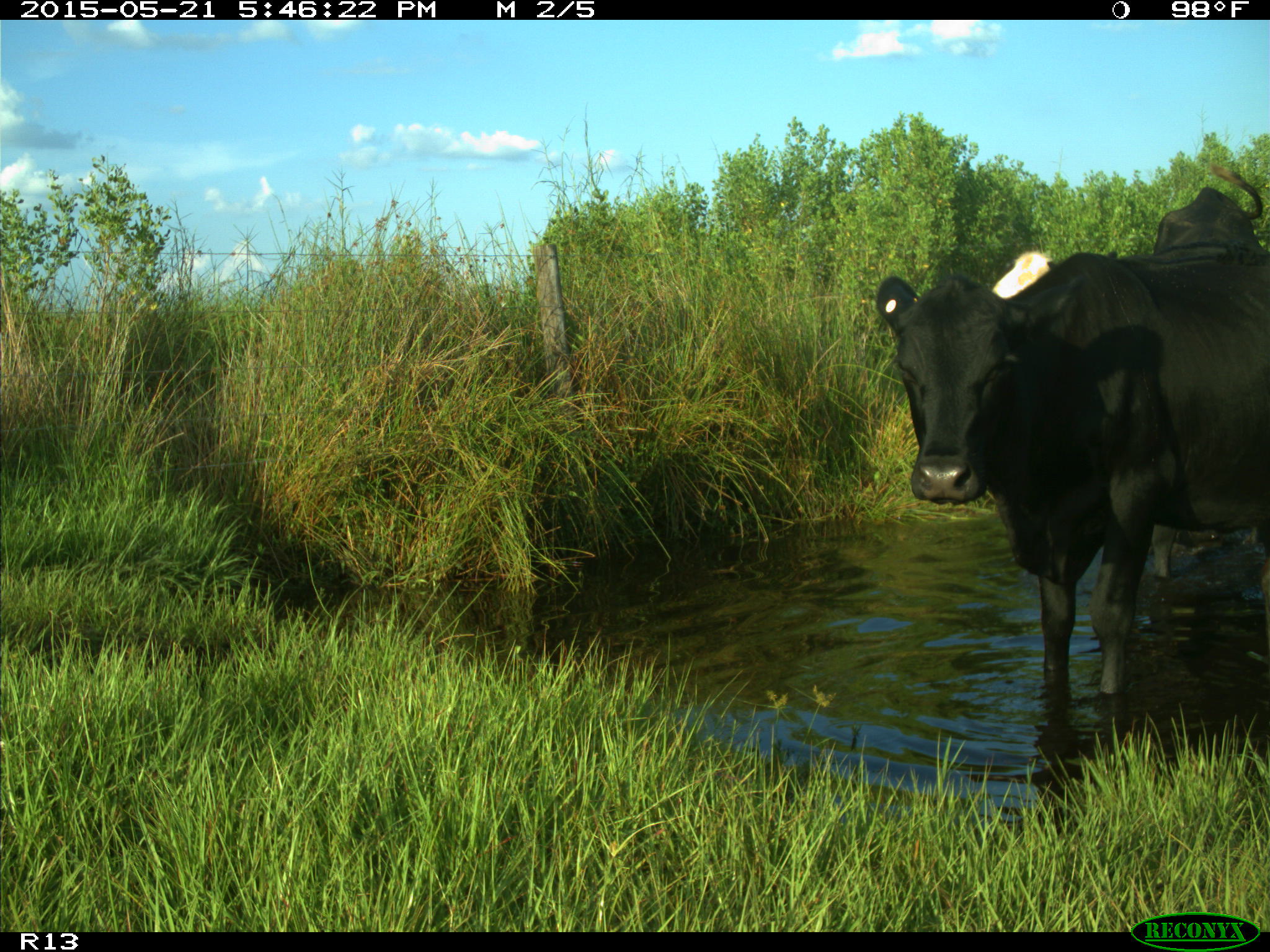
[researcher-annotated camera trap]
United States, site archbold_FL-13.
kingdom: Animalia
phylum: Chordata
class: Mammalia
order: Artiodactyla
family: Bovidae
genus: Bos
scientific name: Bos taurus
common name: domestic cow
Bos taurus (domestic cow).